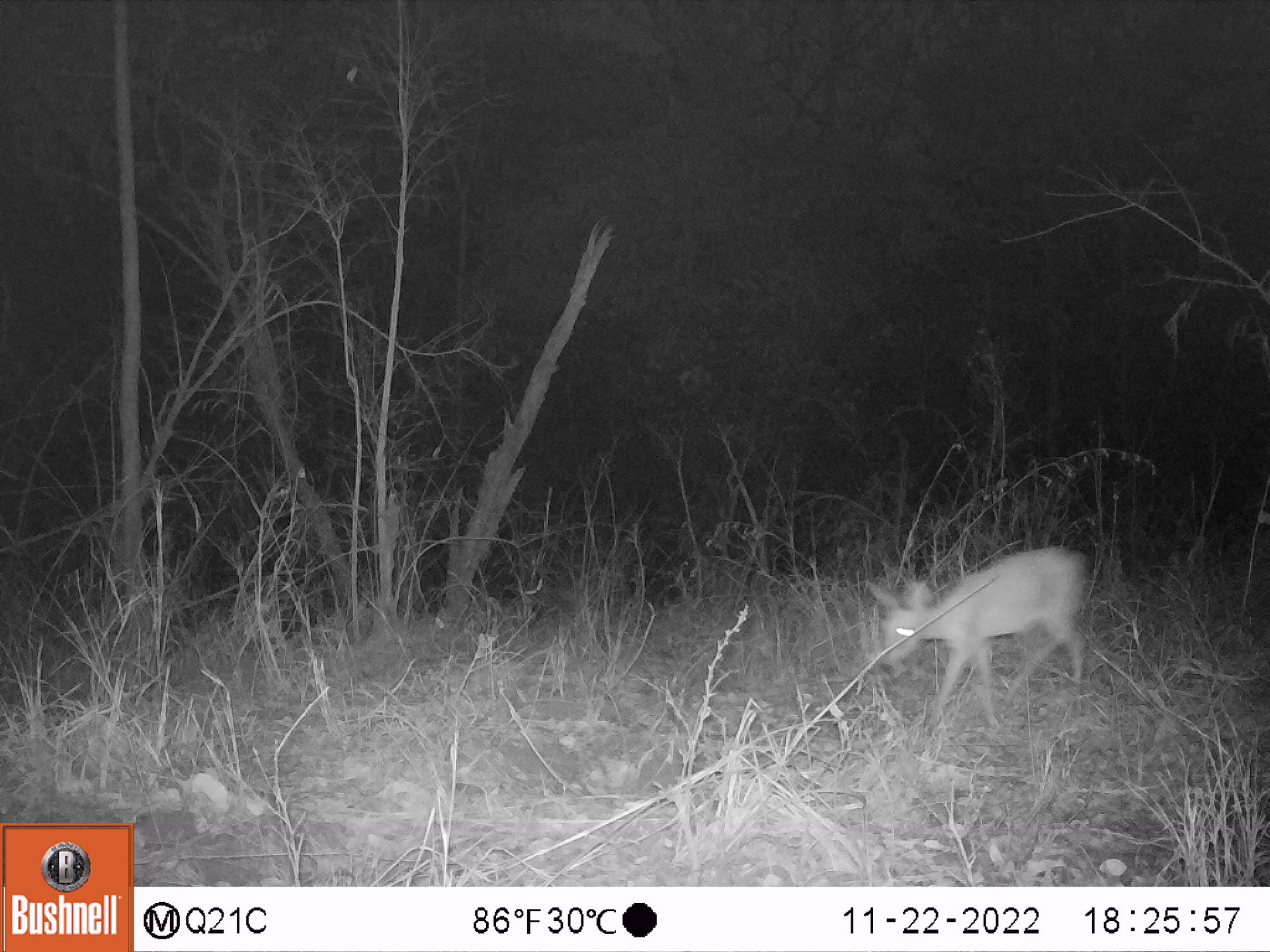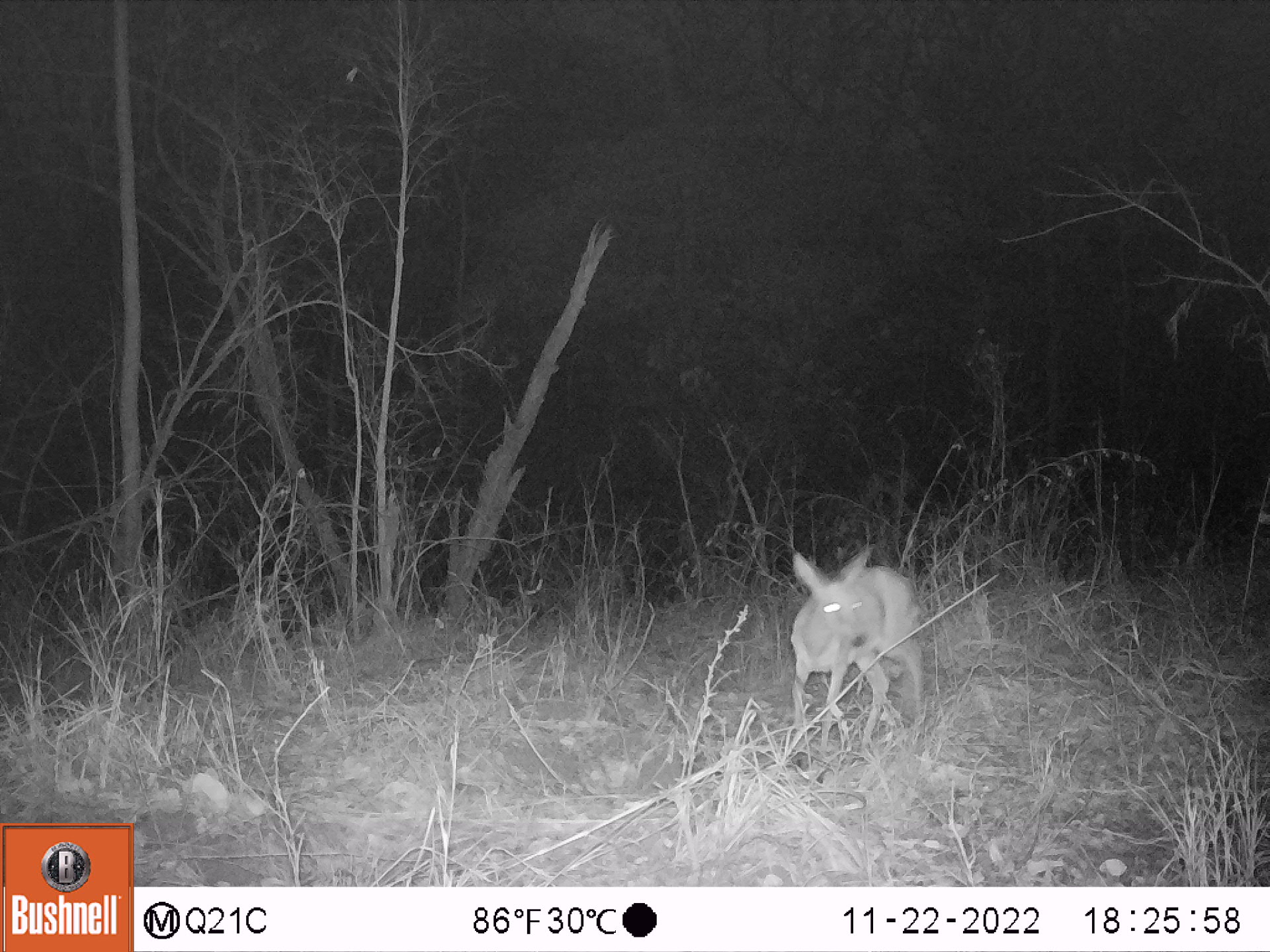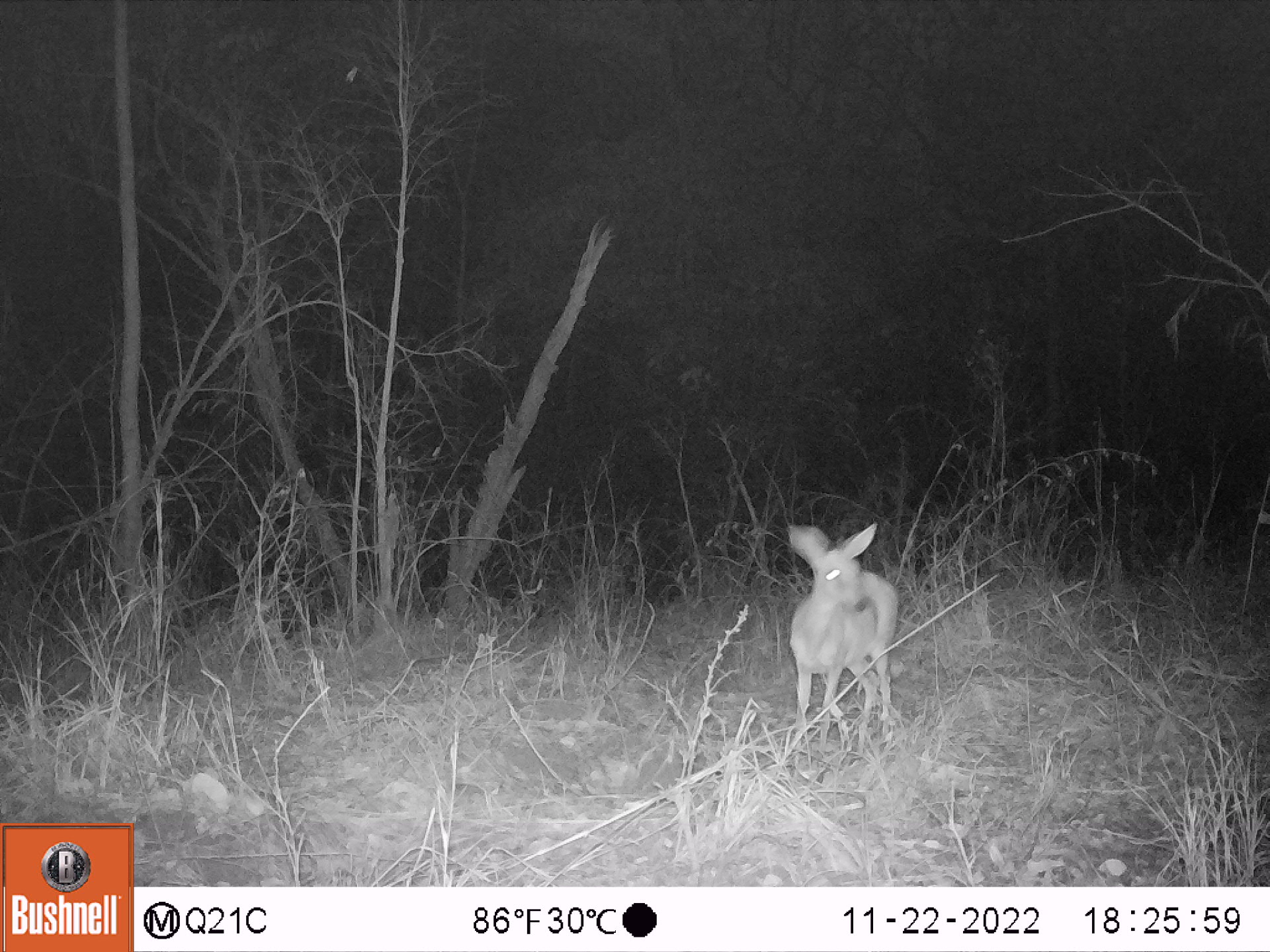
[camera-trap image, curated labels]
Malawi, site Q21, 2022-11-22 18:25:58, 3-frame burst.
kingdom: Animalia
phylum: Chordata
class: Mammalia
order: Artiodactyla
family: Bovidae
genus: Sylvicapra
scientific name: Sylvicapra grimmia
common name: common duiker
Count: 1.